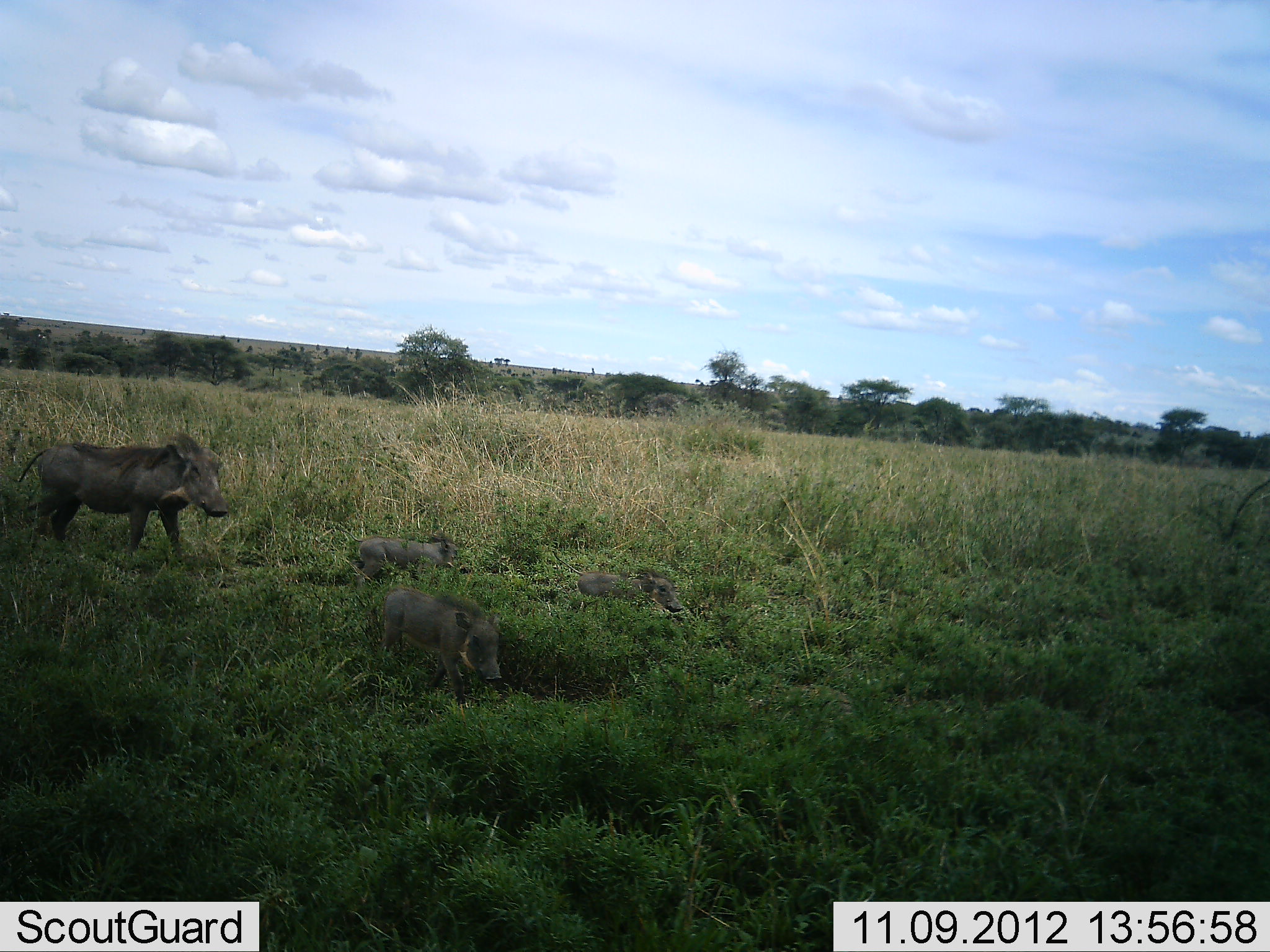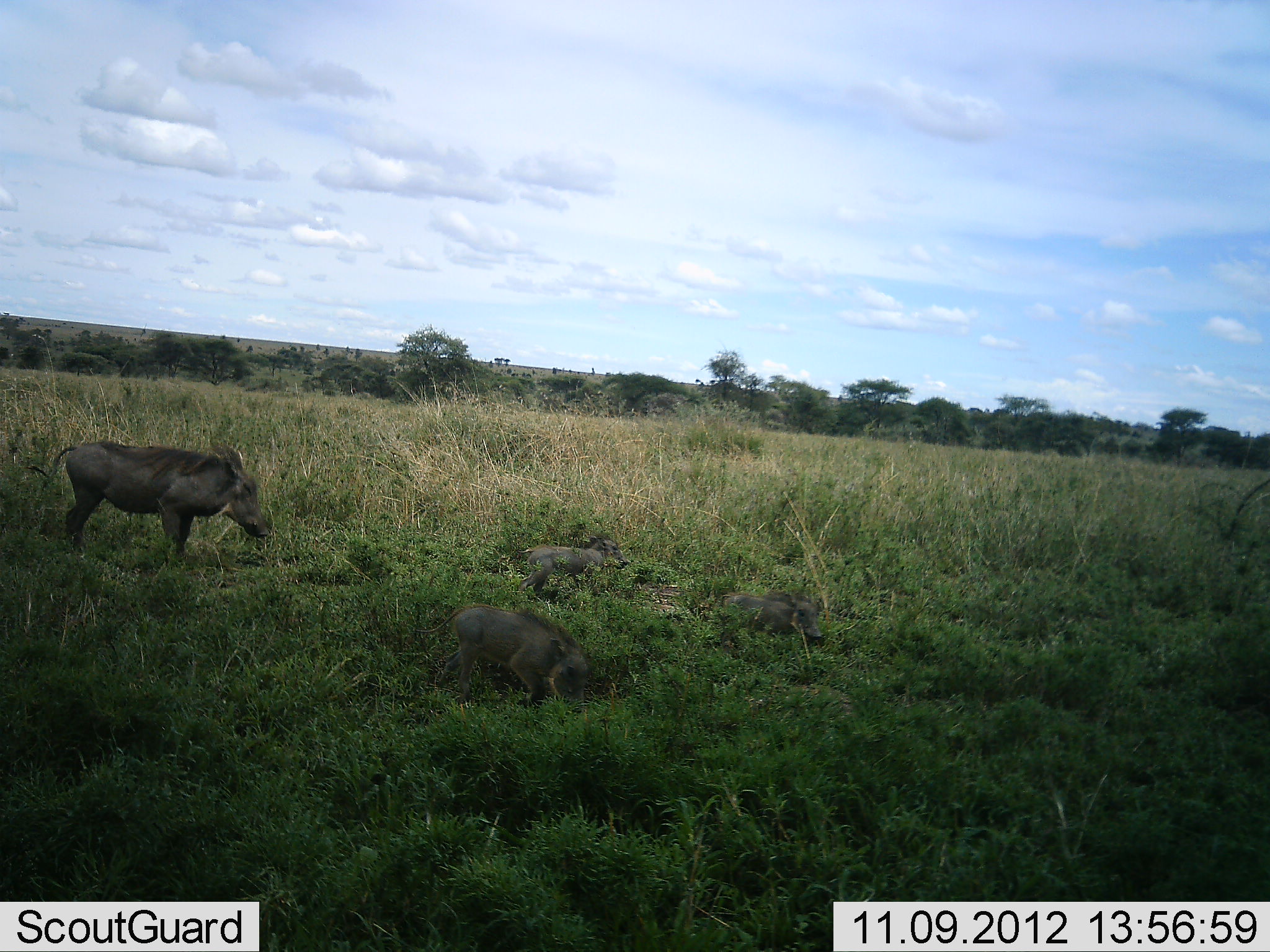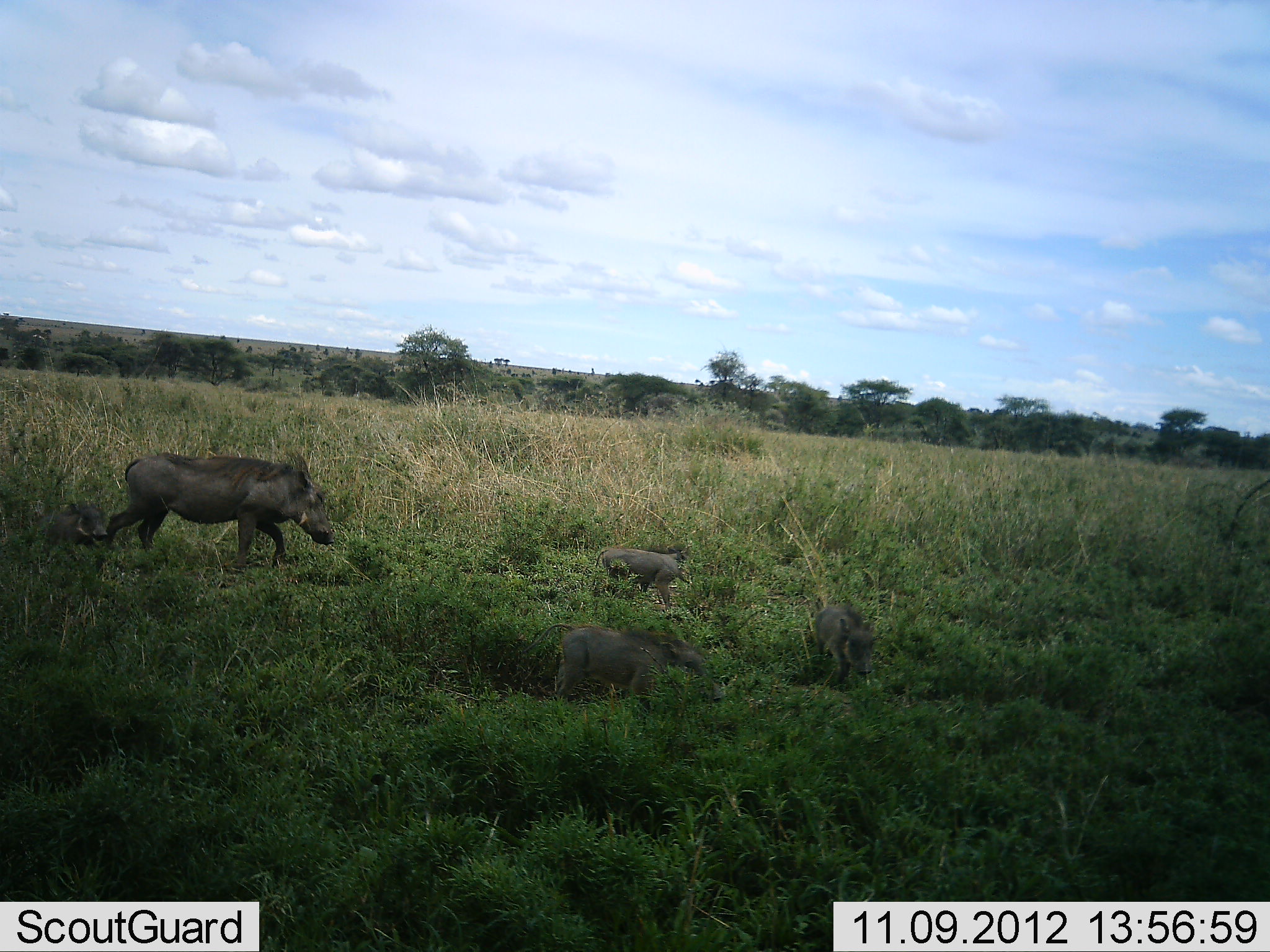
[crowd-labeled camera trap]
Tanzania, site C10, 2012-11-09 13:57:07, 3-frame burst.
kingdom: Animalia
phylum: Chordata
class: Mammalia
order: Artiodactyla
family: Suidae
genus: Phacochoerus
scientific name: Phacochoerus africanus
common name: warthog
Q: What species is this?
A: Warthog (Phacochoerus africanus).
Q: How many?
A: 4.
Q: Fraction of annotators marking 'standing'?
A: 0%.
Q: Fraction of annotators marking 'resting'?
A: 0%.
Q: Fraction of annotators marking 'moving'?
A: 100%.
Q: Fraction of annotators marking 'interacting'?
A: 0%.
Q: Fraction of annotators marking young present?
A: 80%.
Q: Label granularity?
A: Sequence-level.